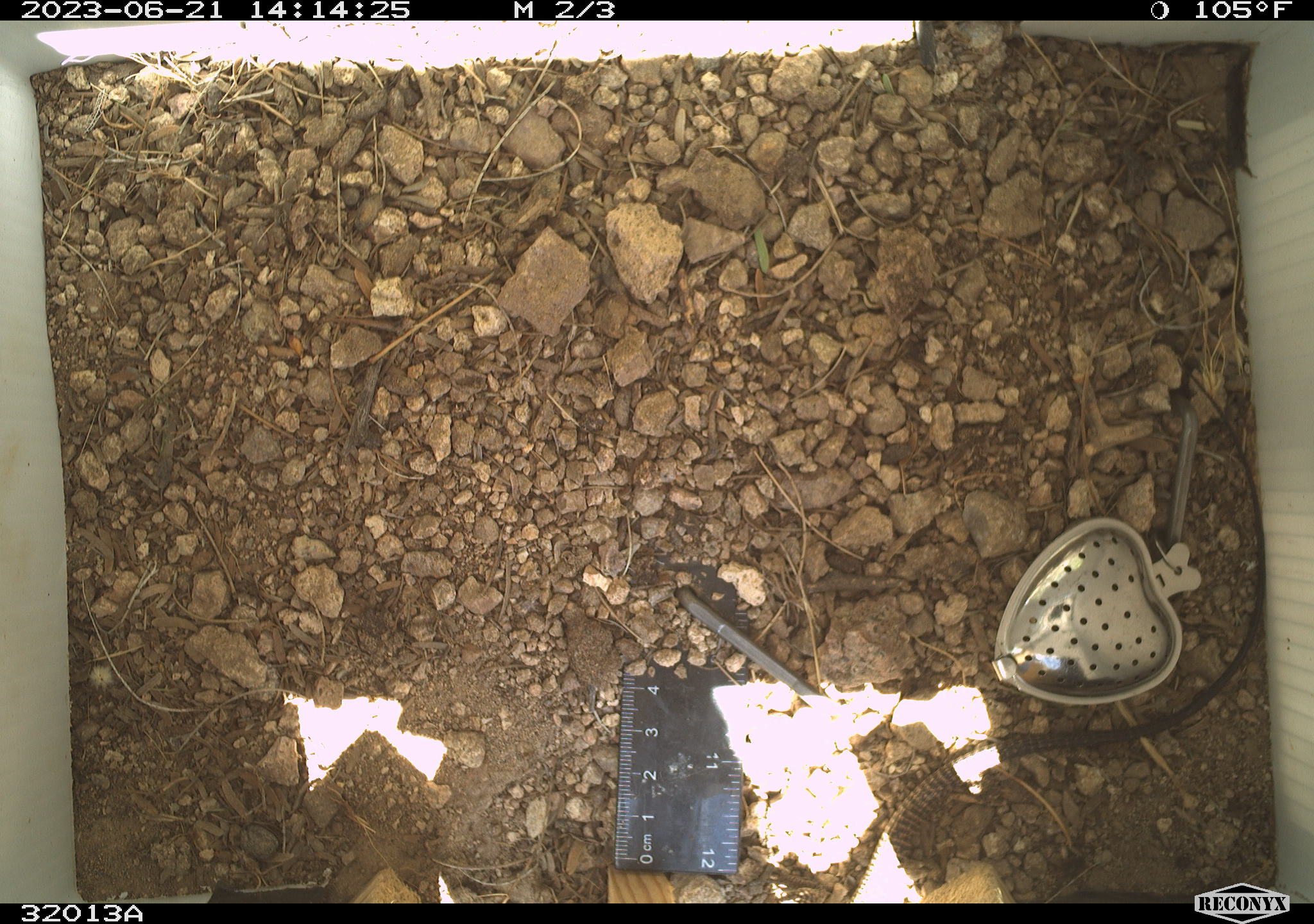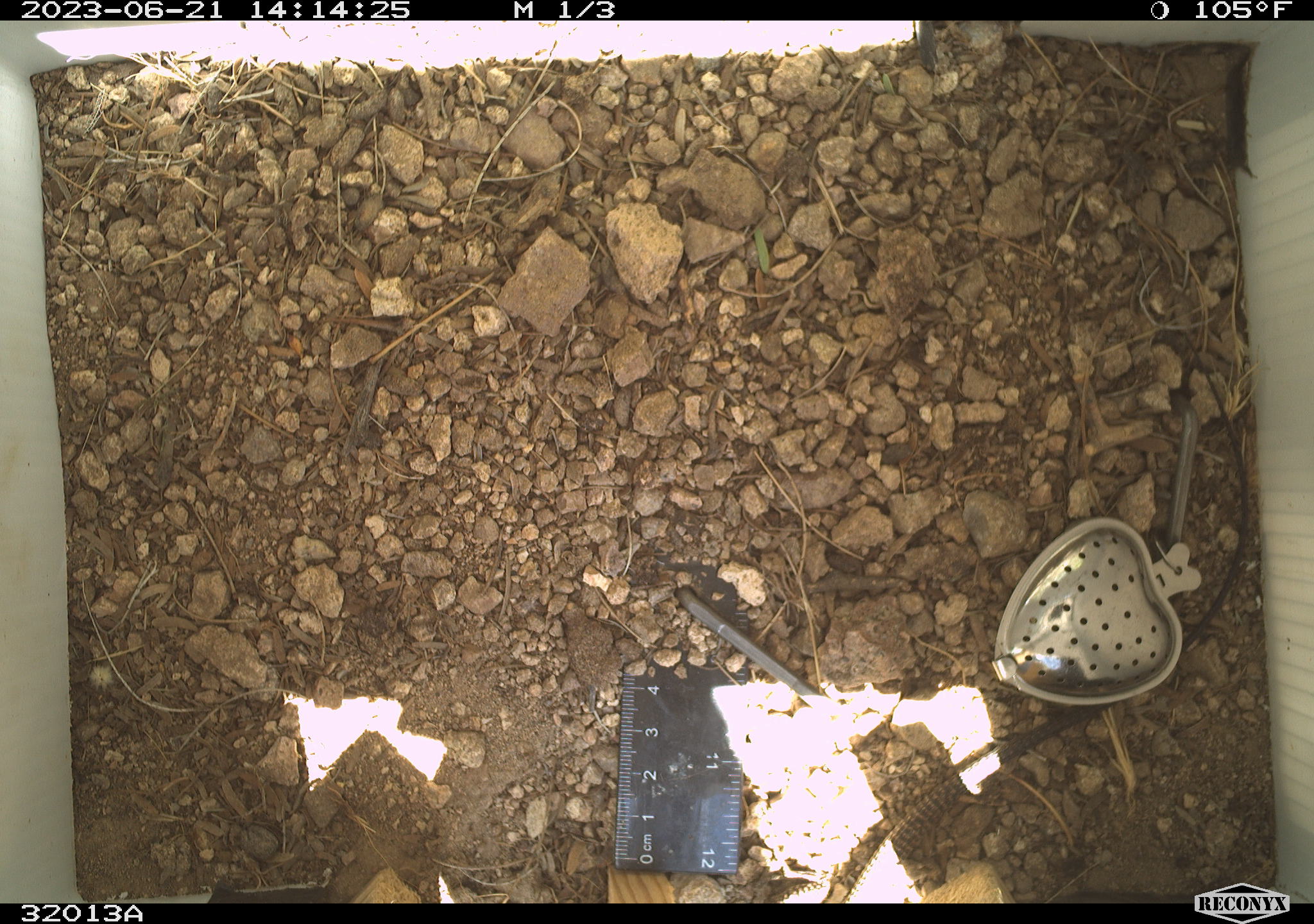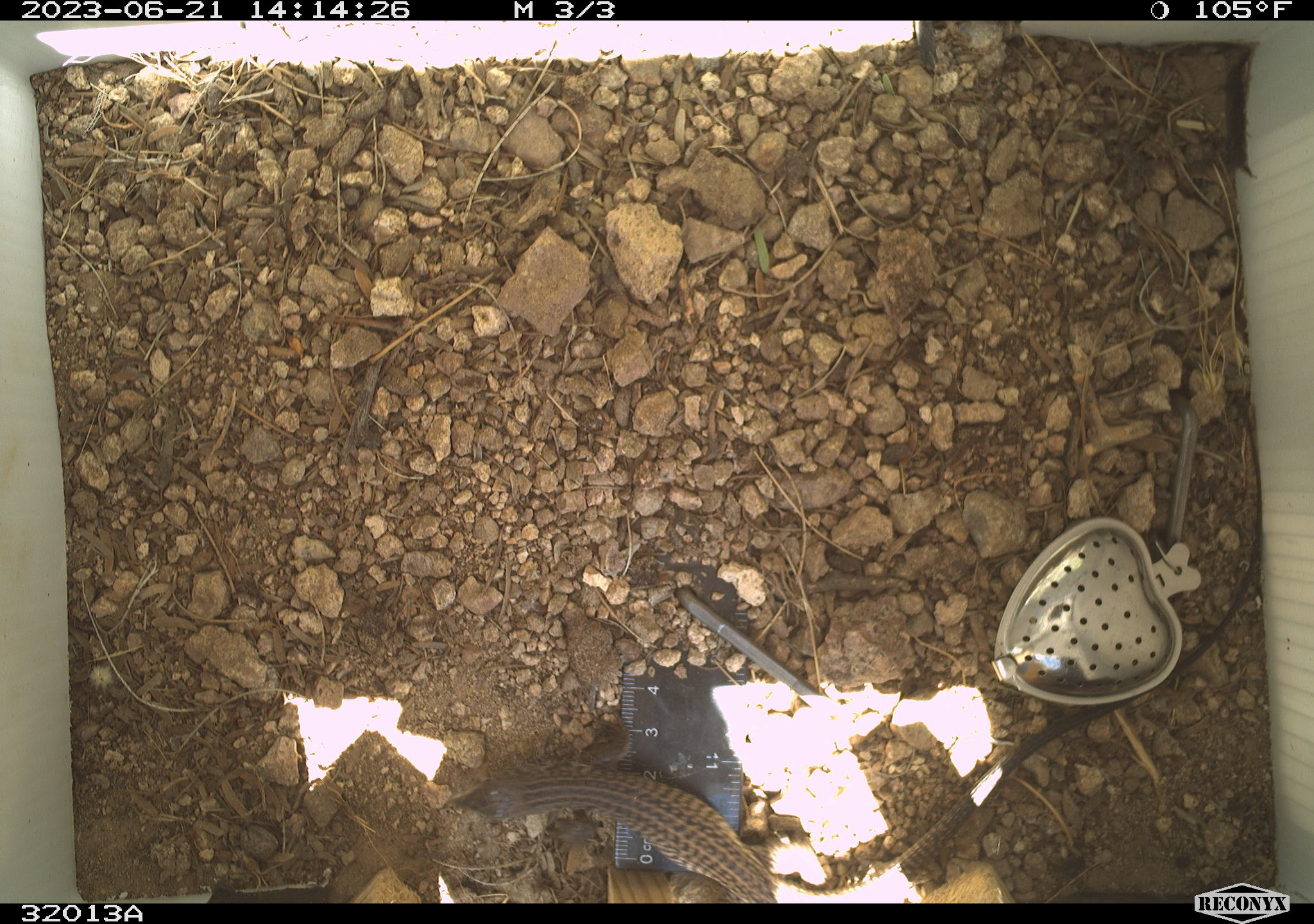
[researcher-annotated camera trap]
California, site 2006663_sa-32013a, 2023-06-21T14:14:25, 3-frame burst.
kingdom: Animalia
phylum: Chordata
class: Reptilia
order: Squamata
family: Teiidae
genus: Aspidoscelis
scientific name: Aspidoscelis tigris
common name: western whiptail